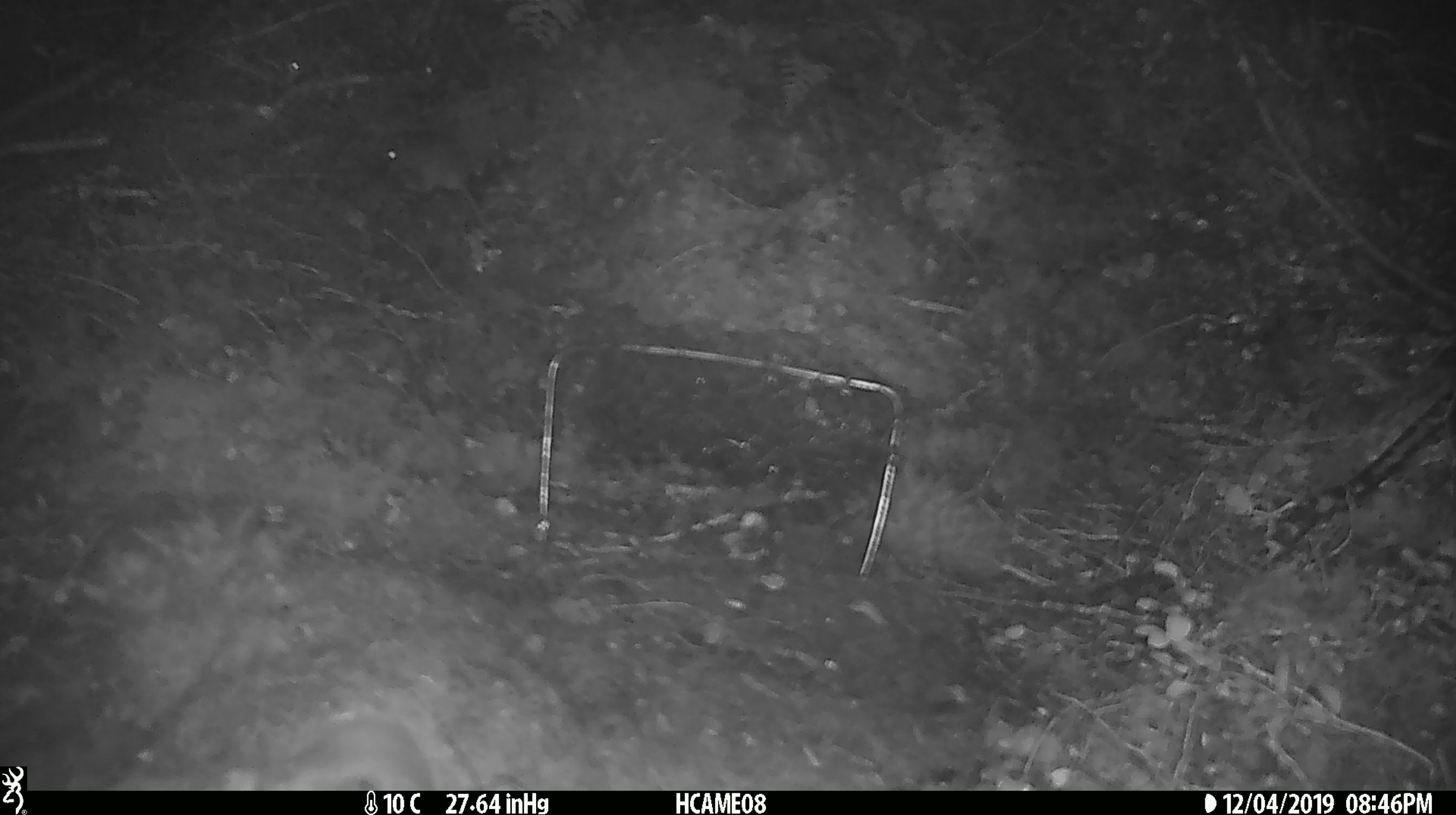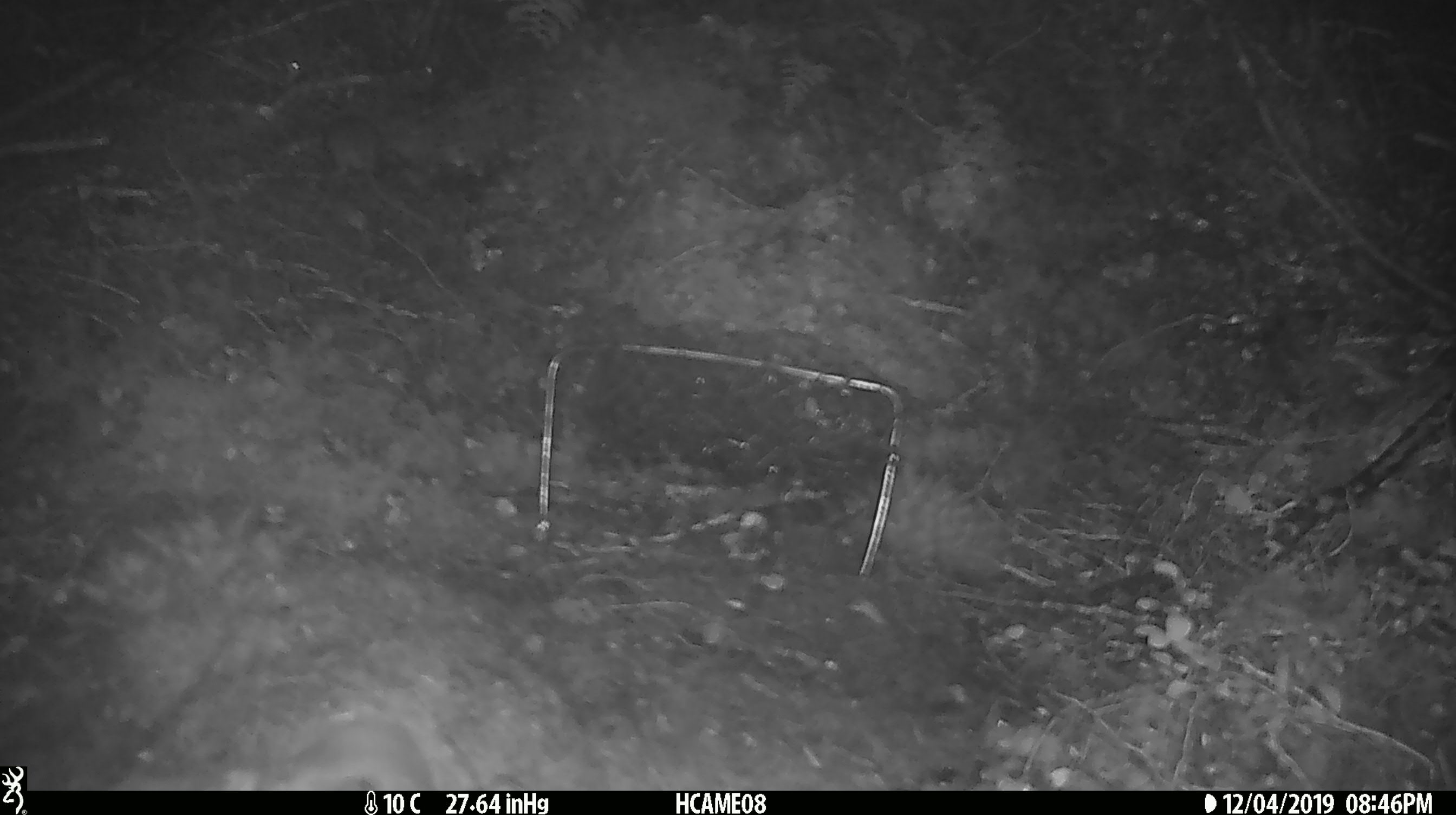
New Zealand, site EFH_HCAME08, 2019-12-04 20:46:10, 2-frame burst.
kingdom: Animalia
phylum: Chordata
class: Mammalia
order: Rodentia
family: Muridae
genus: Mus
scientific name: Mus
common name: mouse